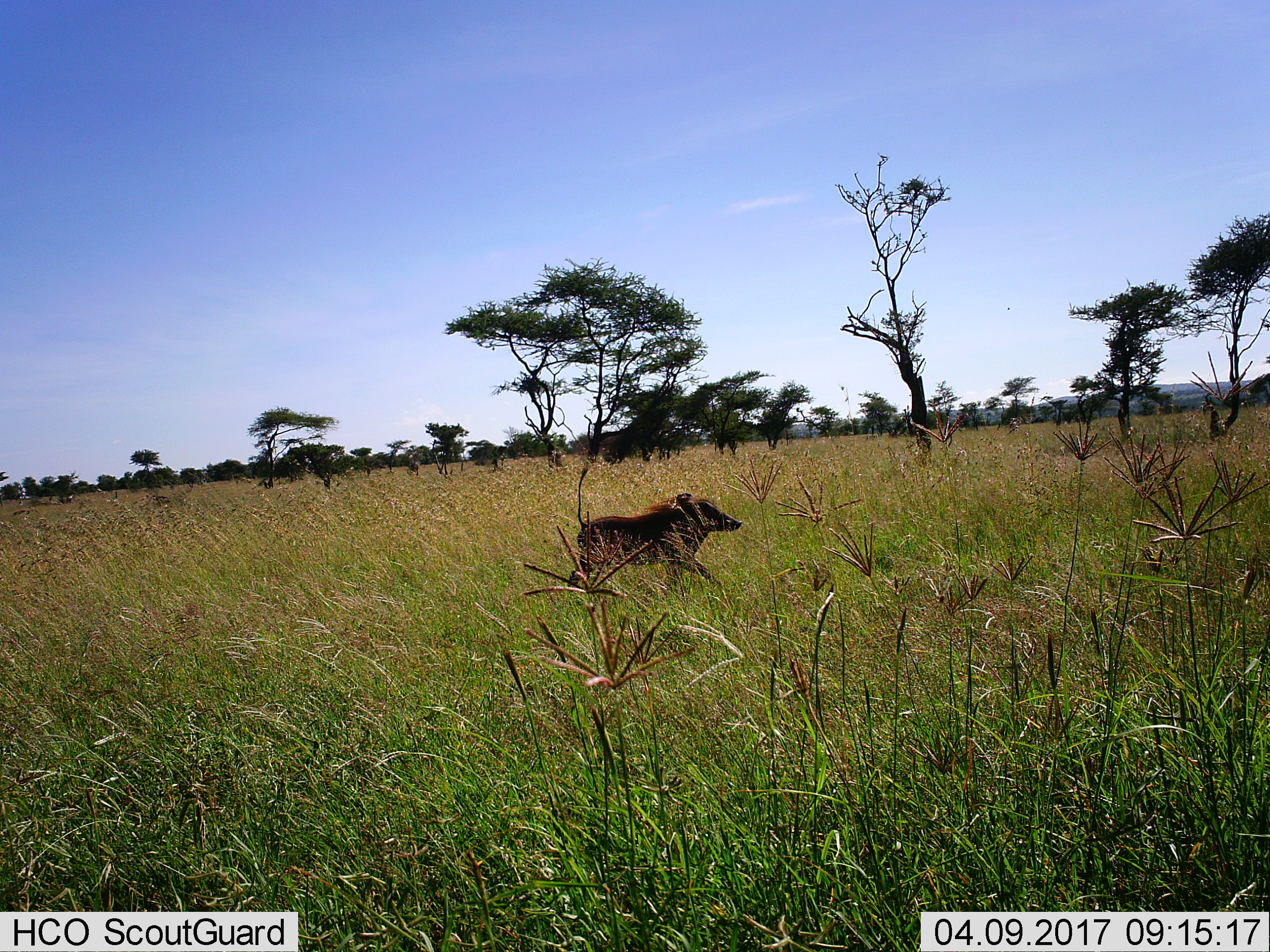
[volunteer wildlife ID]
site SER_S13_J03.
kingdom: Animalia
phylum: Chordata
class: Mammalia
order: Artiodactyla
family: Suidae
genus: Phacochoerus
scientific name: Phacochoerus africanus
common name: warthog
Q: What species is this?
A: Warthog (Phacochoerus africanus).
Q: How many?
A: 1.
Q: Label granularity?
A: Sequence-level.